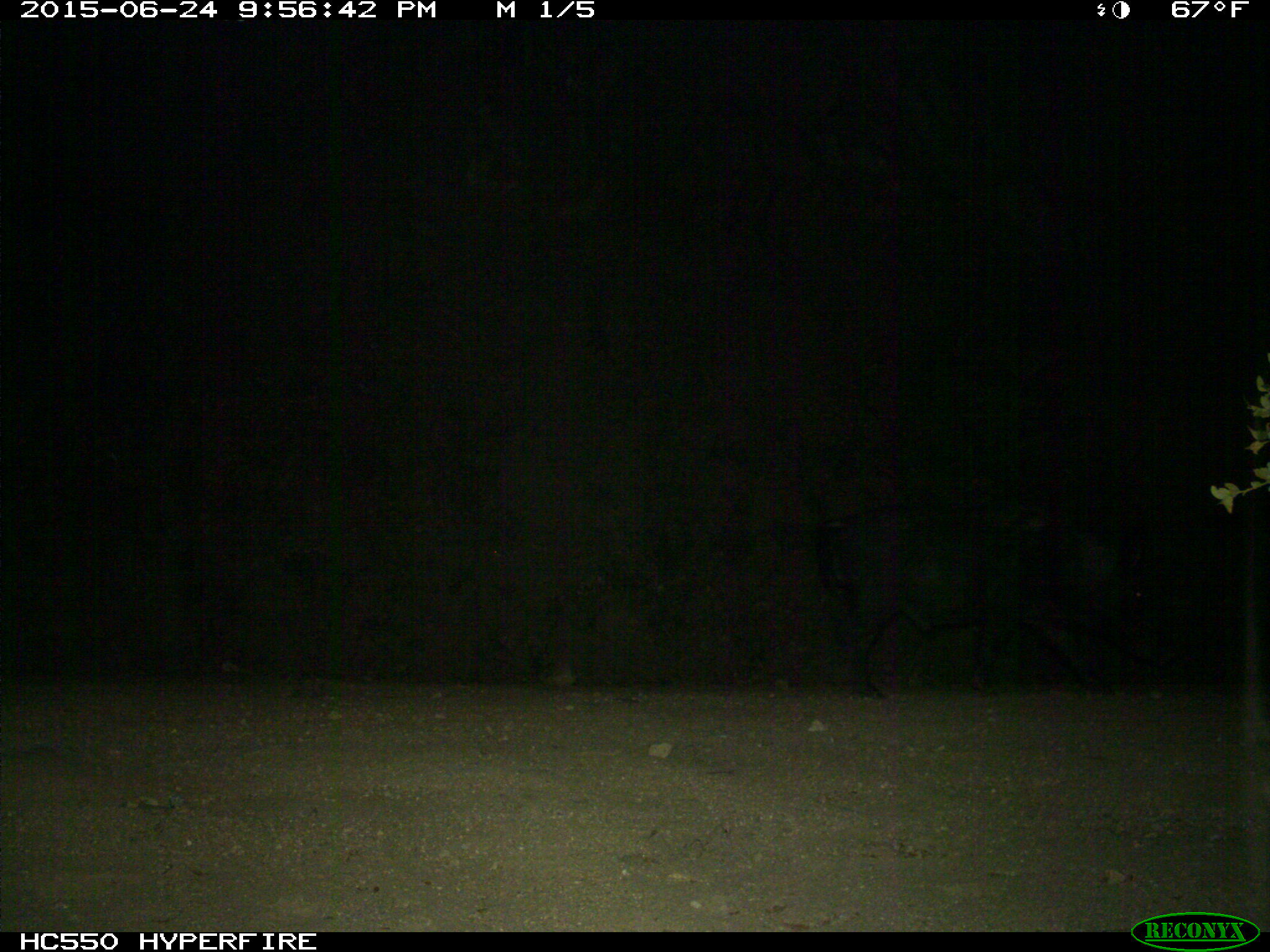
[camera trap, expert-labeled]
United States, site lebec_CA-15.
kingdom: Animalia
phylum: Chordata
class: Mammalia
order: Artiodactyla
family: Suidae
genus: Sus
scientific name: Sus scrofa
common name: wild boar